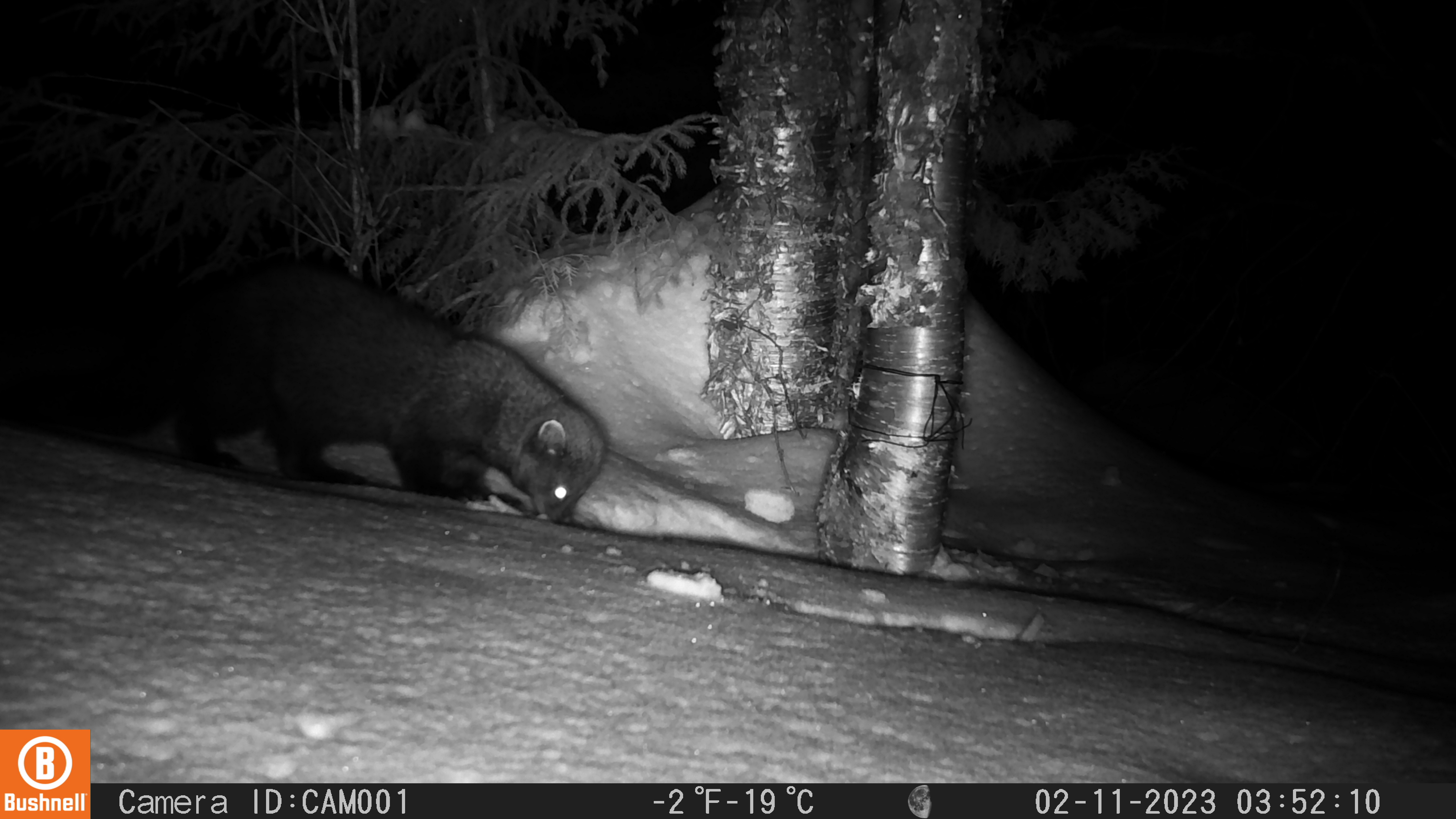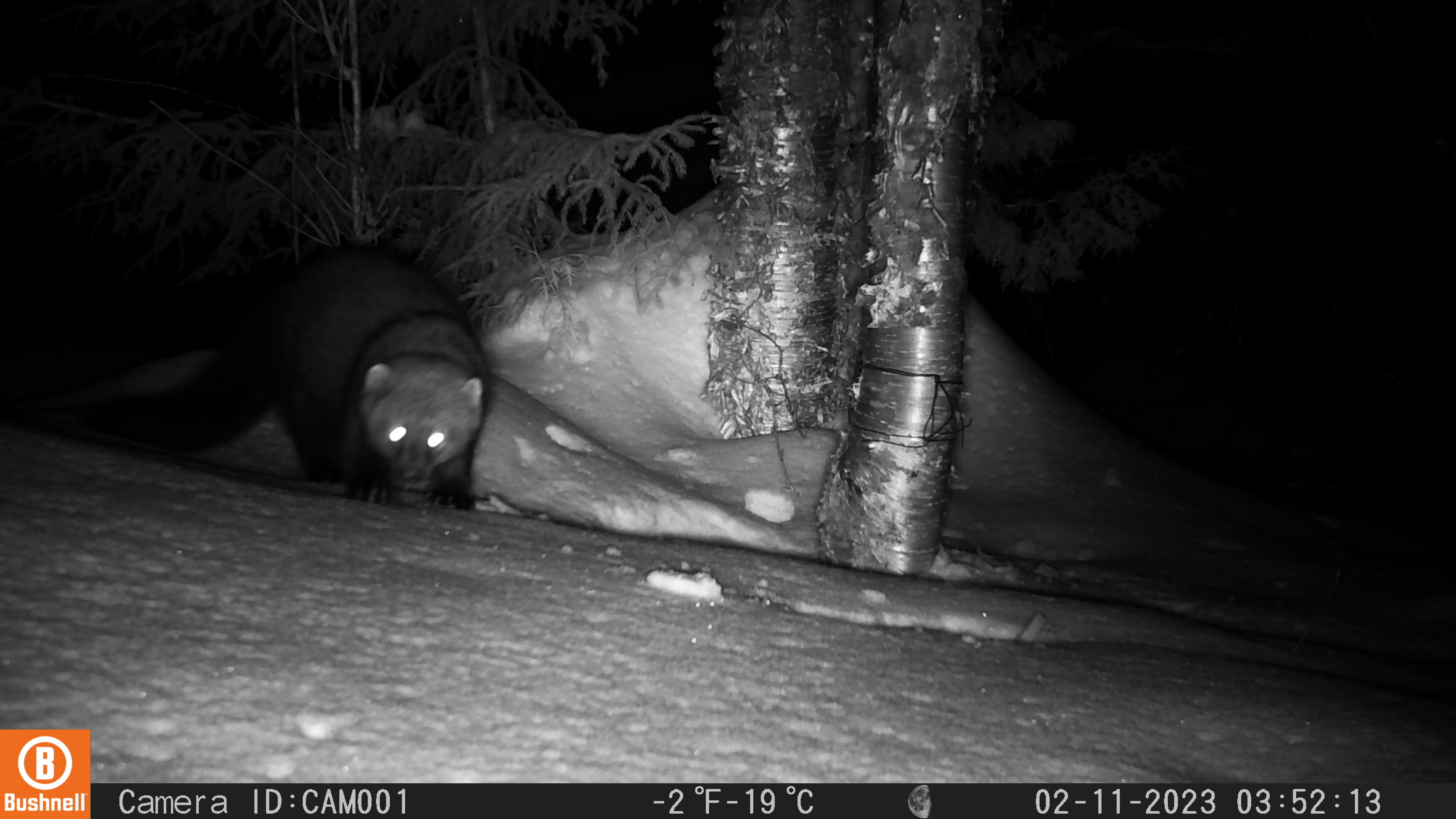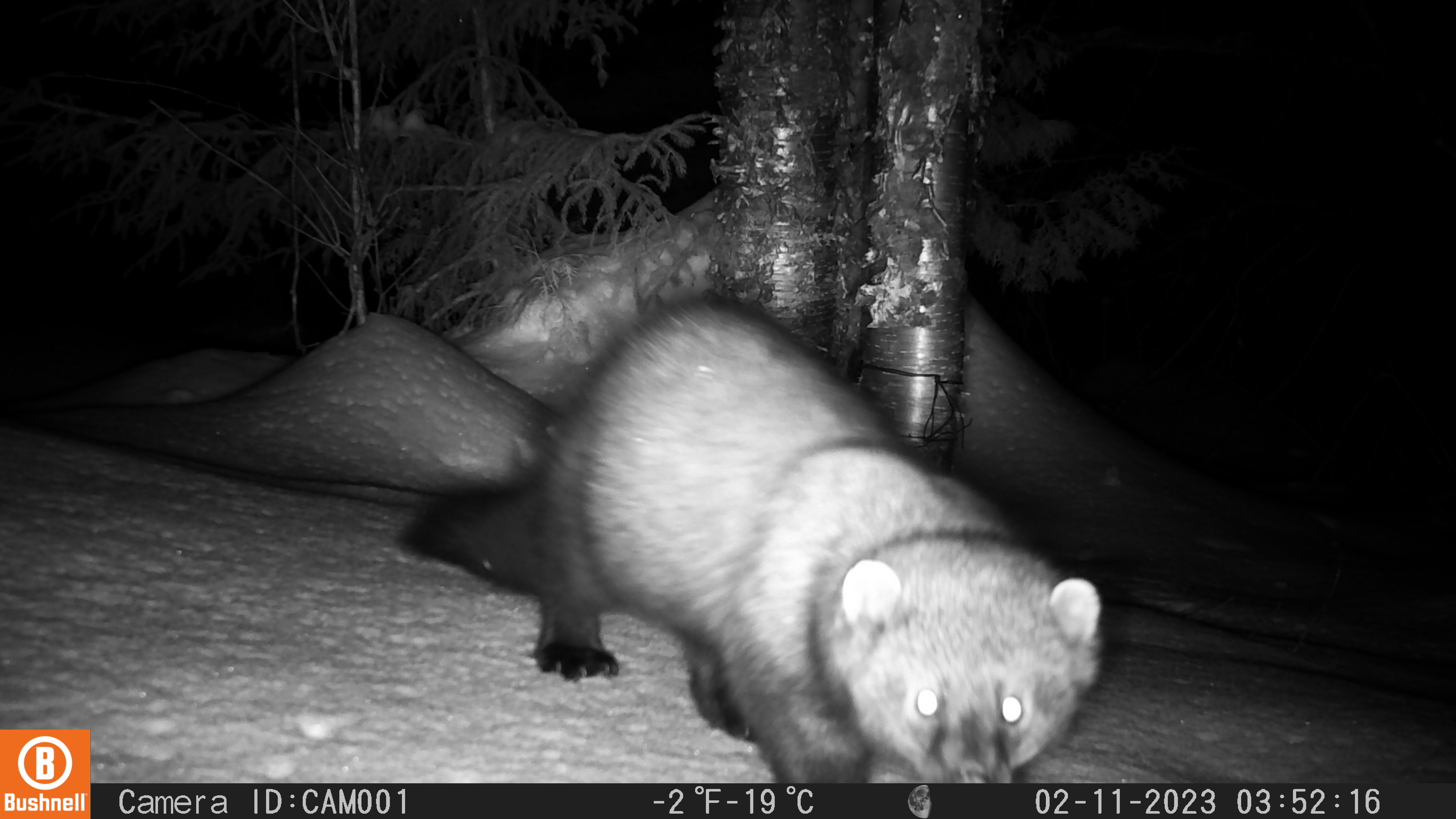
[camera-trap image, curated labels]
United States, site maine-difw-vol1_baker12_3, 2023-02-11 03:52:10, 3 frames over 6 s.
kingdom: Animalia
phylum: Chordata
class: Mammalia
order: Carnivora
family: Mustelidae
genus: Pekania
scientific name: Pekania pennanti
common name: fisher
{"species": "fisher (Pekania pennanti)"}